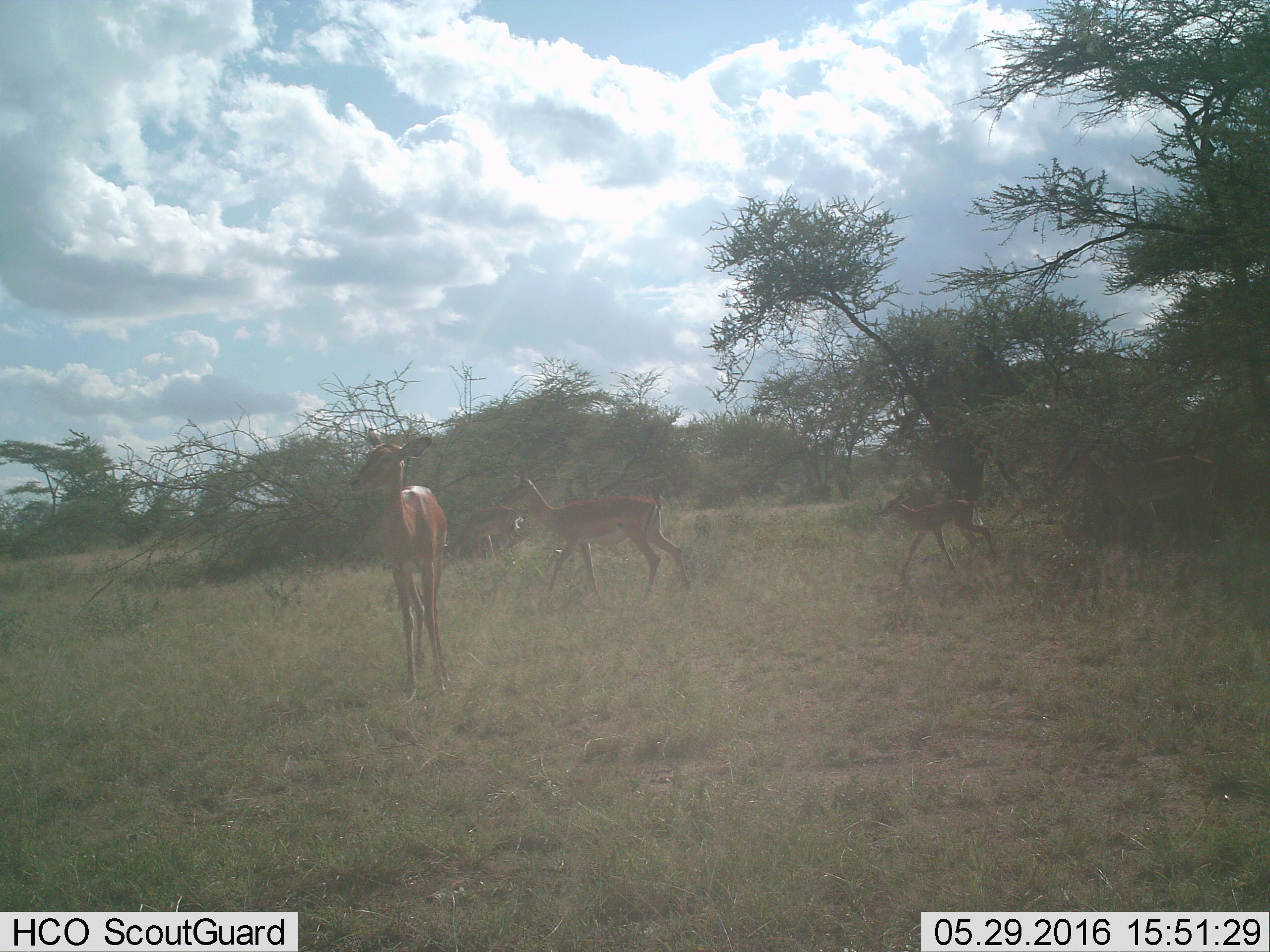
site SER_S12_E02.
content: unidentified animal